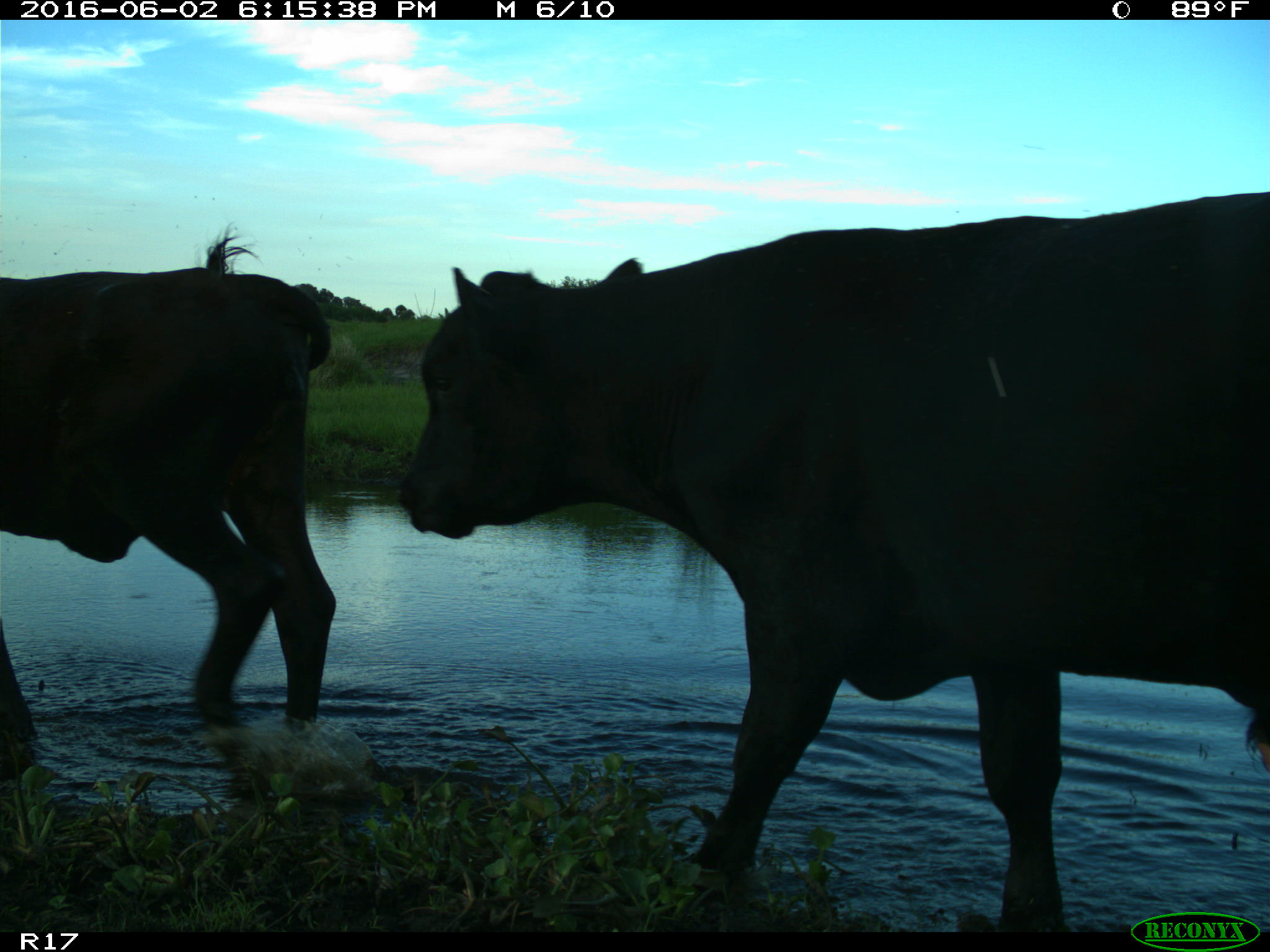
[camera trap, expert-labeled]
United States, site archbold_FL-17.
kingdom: Animalia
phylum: Chordata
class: Mammalia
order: Artiodactyla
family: Bovidae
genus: Bos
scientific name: Bos taurus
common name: domestic cow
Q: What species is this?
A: Bos taurus (domestic cow).